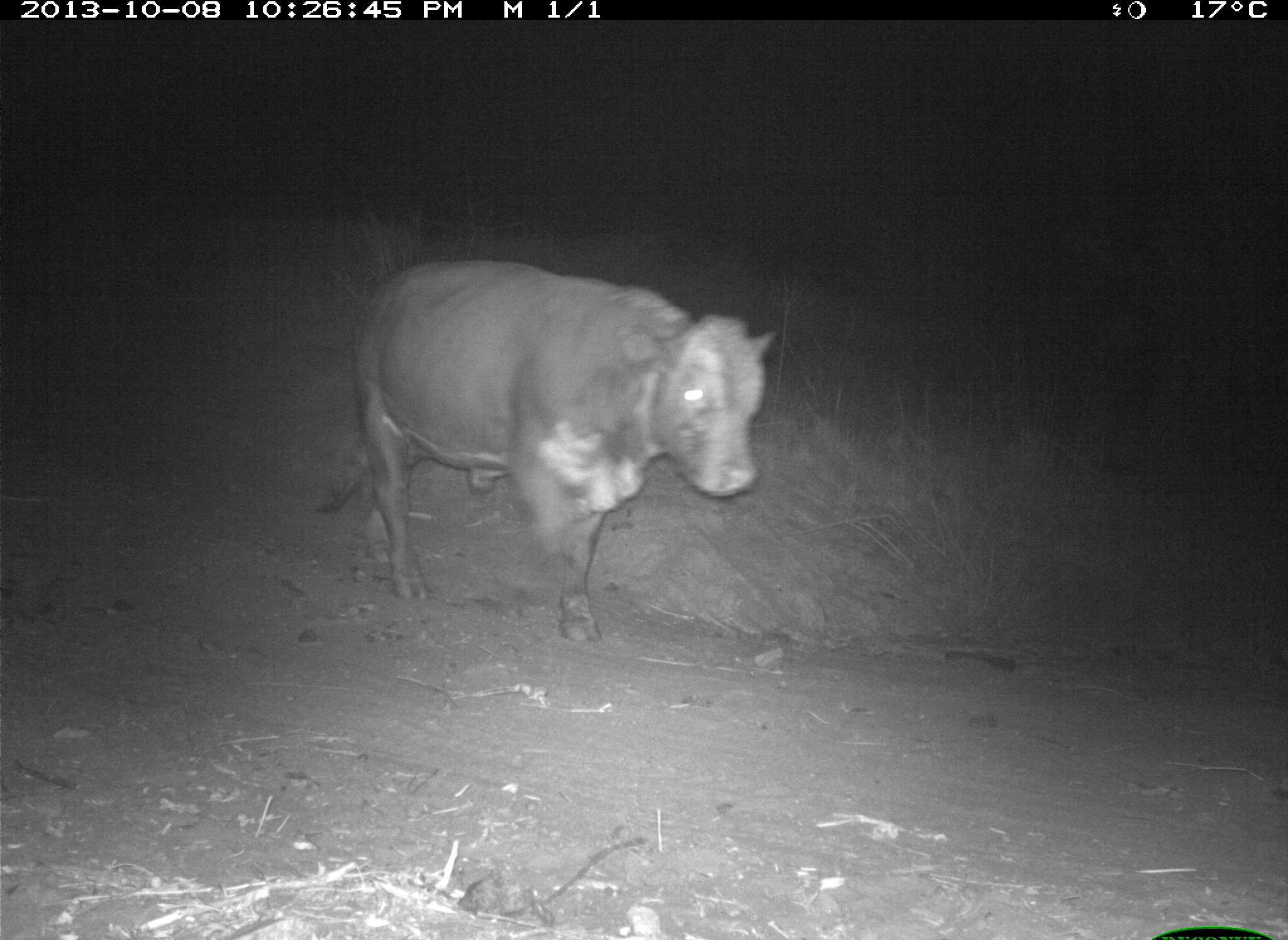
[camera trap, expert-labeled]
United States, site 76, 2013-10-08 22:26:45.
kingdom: Animalia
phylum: Chordata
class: Mammalia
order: Artiodactyla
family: Bovidae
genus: Bos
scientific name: Bos taurus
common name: cow